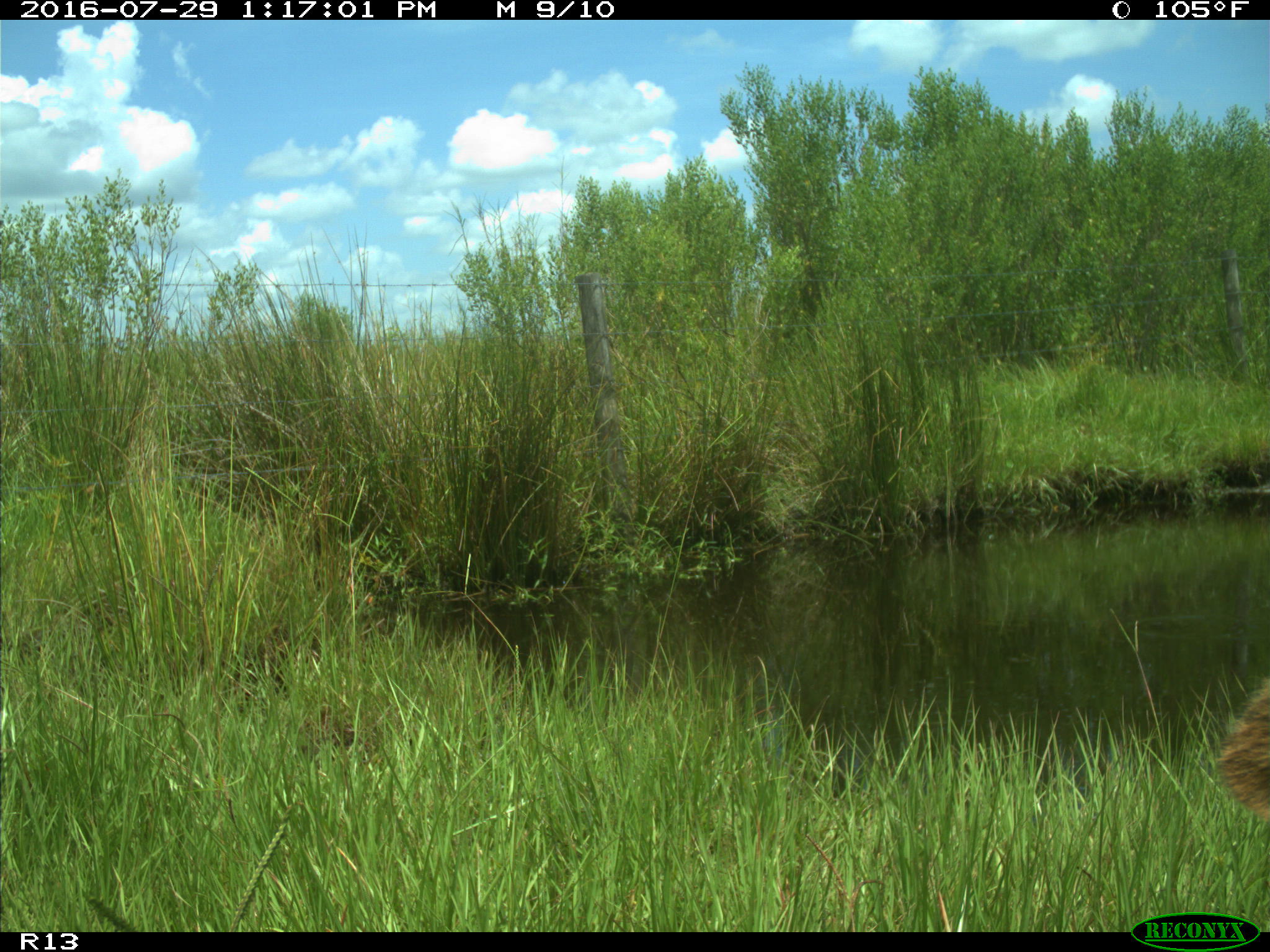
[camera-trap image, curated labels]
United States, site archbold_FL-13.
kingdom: Animalia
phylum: Chordata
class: Mammalia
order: Artiodactyla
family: Bovidae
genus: Bos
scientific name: Bos taurus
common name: domestic cow